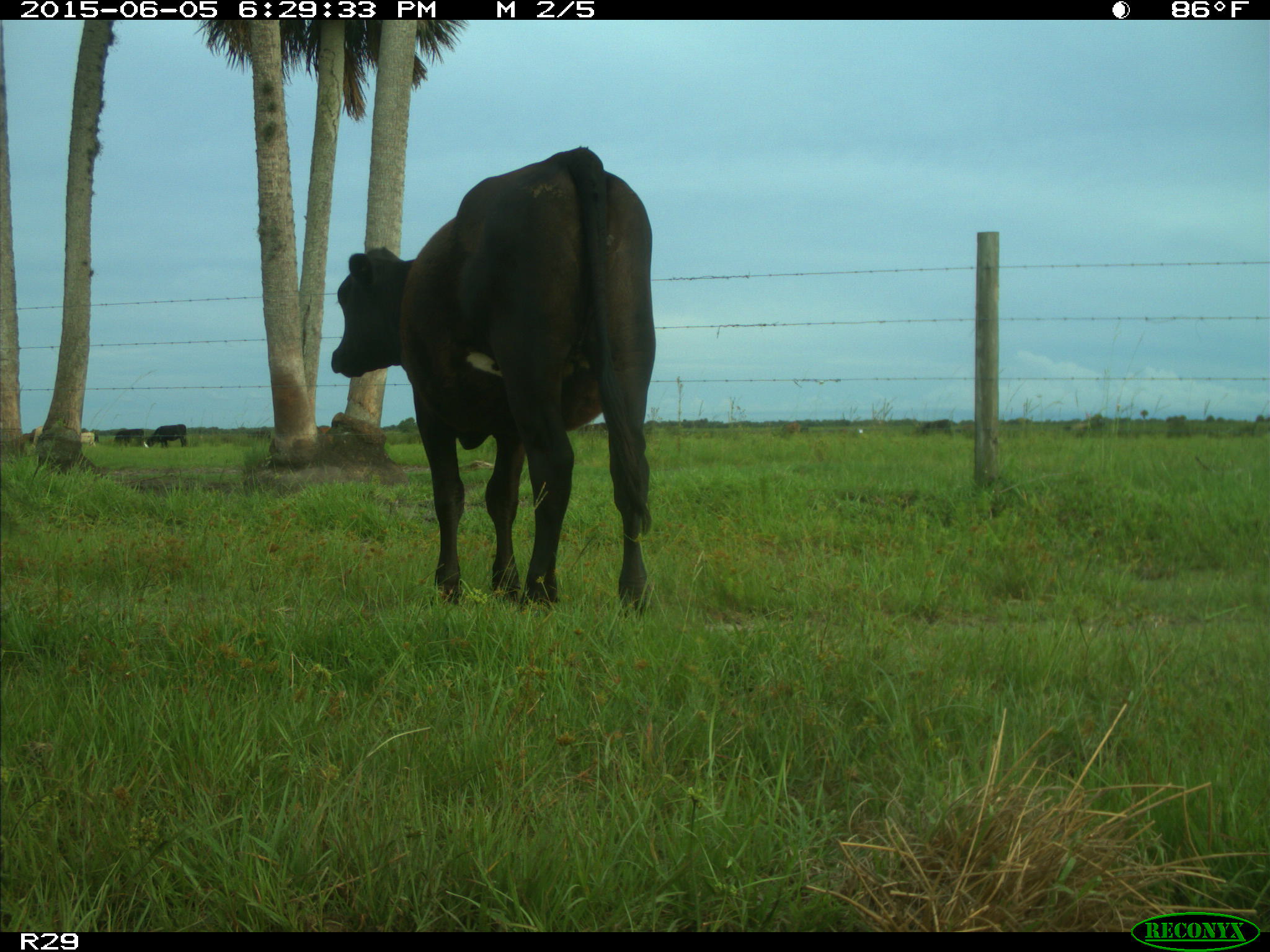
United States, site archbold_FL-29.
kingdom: Animalia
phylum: Chordata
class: Mammalia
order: Artiodactyla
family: Bovidae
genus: Bos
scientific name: Bos taurus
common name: domestic cow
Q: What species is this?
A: Bos taurus (domestic cow).